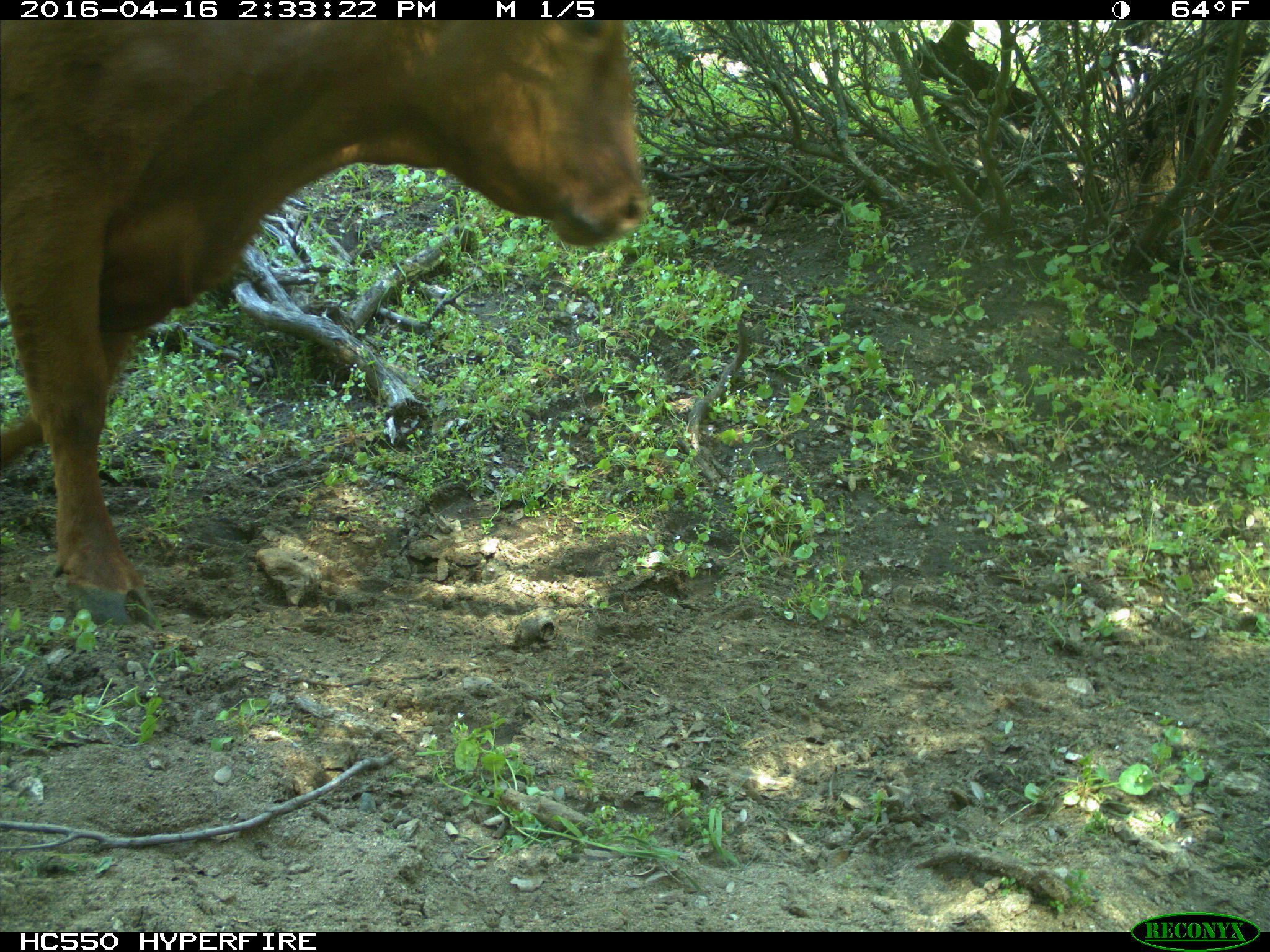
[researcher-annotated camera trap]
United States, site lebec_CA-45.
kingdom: Animalia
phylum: Chordata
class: Mammalia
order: Artiodactyla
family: Bovidae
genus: Bos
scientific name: Bos taurus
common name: domestic cow